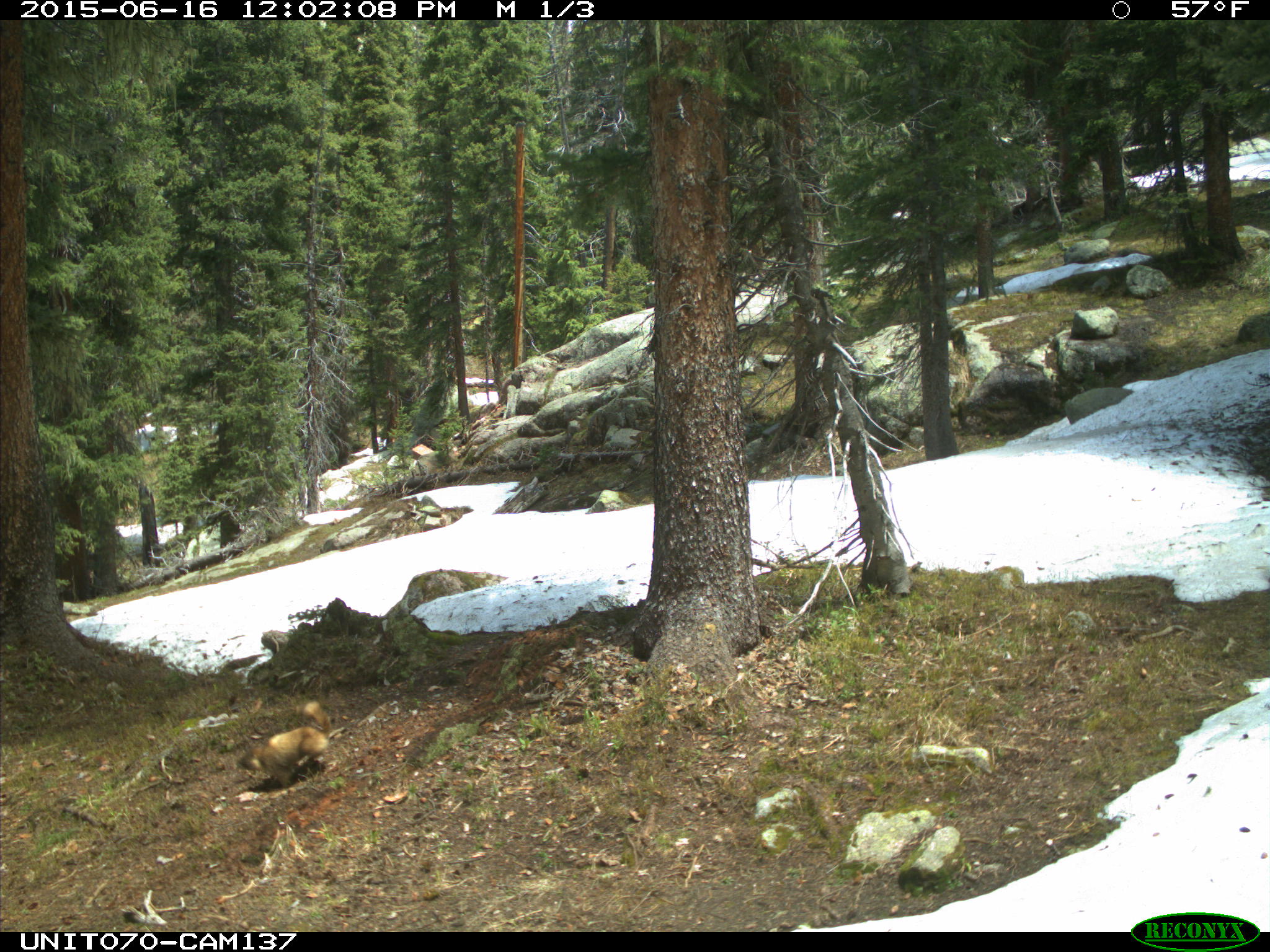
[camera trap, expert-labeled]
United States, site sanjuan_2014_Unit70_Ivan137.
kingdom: Animalia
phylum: Chordata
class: Mammalia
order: Rodentia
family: Sciuridae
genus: Marmota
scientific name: Marmota flaviventris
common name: yellow-bellied marmot